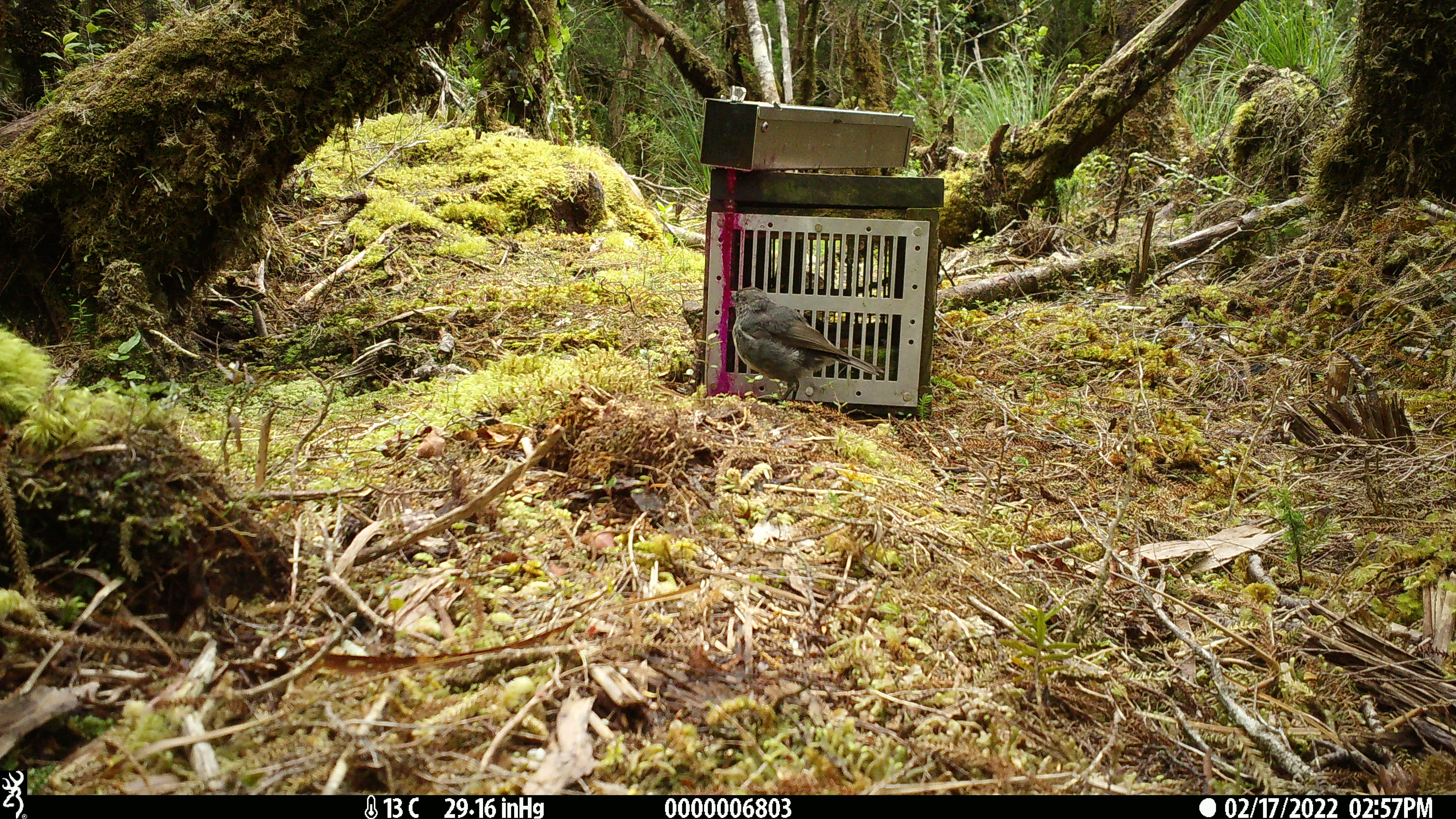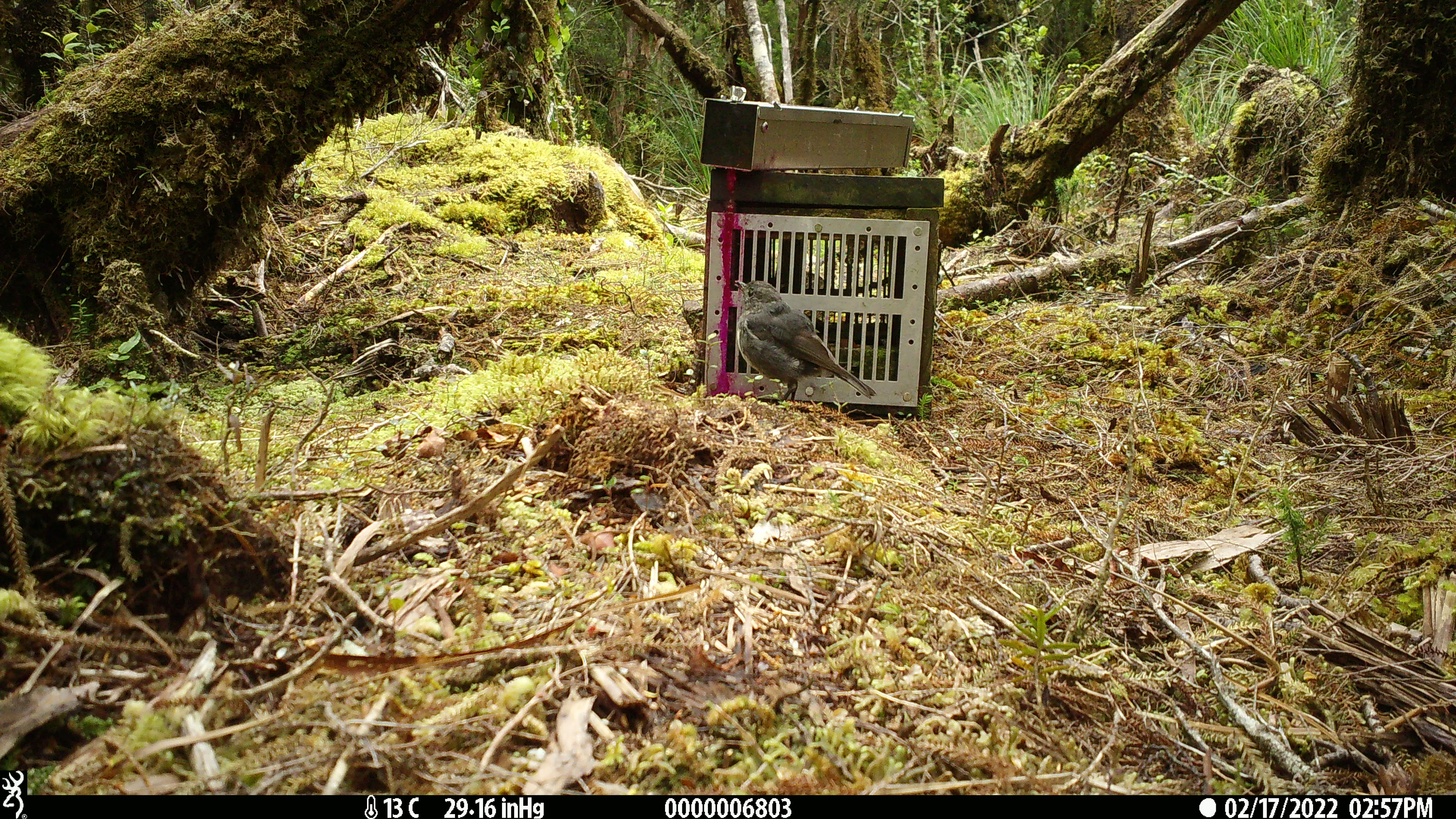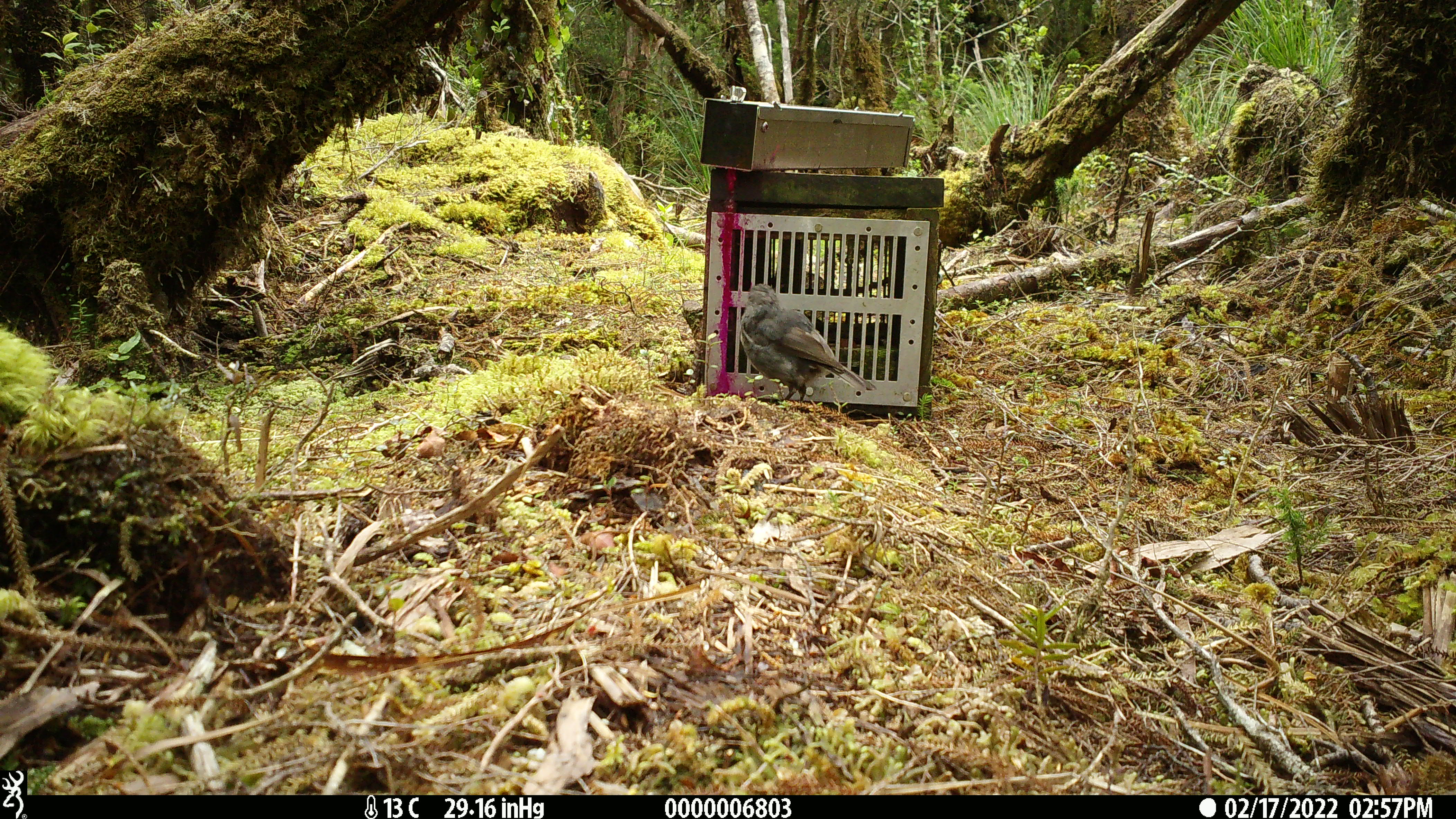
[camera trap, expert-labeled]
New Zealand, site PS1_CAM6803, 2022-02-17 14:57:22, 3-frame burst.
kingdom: Animalia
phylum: Chordata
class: Aves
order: Passeriformes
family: Petroicidae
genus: Petroica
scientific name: Petroica australis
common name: new zealand robin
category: robin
Robin (new zealand robin) (Petroica australis).